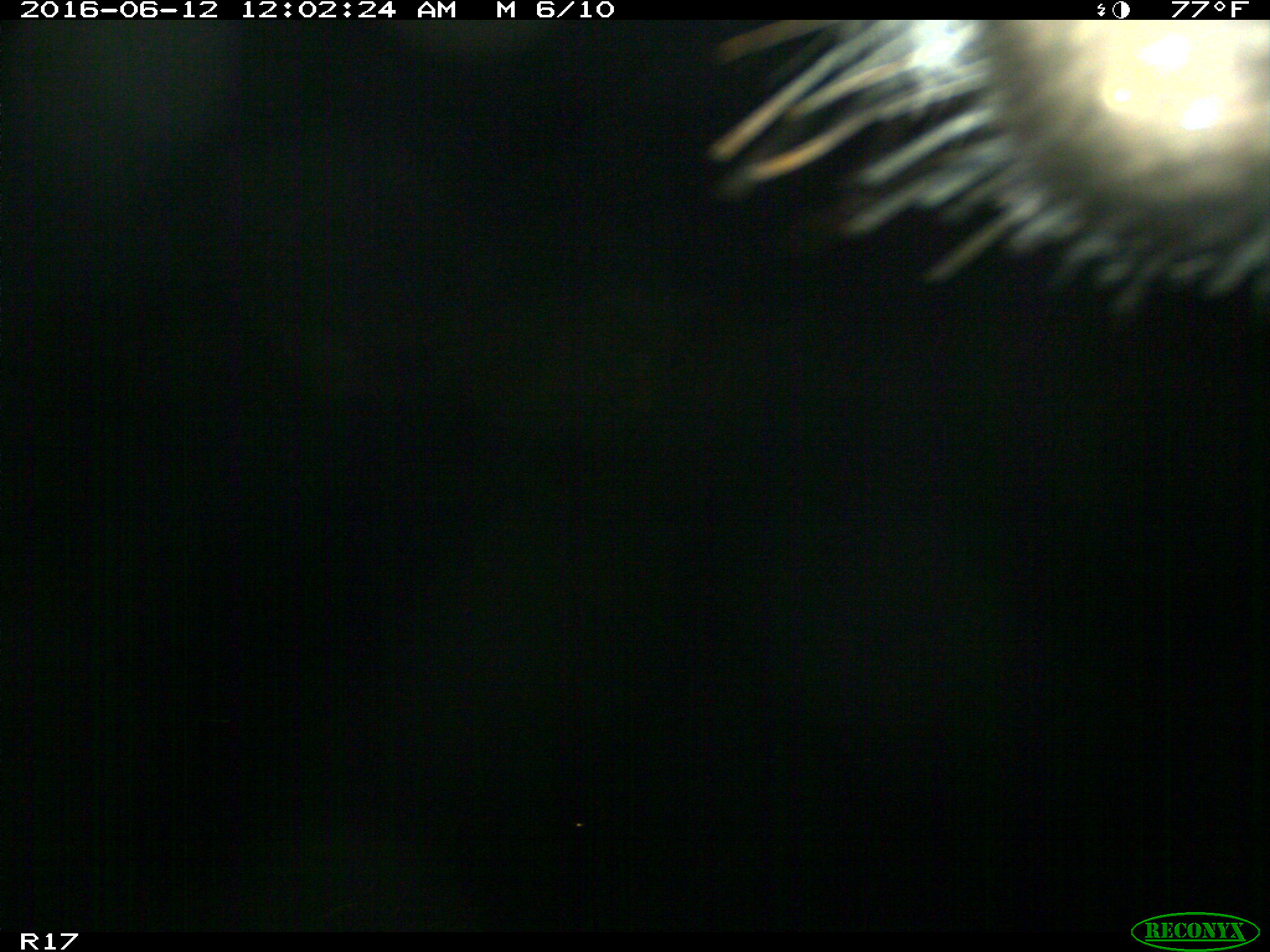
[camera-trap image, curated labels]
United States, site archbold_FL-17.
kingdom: Animalia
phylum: Chordata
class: Mammalia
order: Artiodactyla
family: Bovidae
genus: Bos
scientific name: Bos taurus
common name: domestic cow